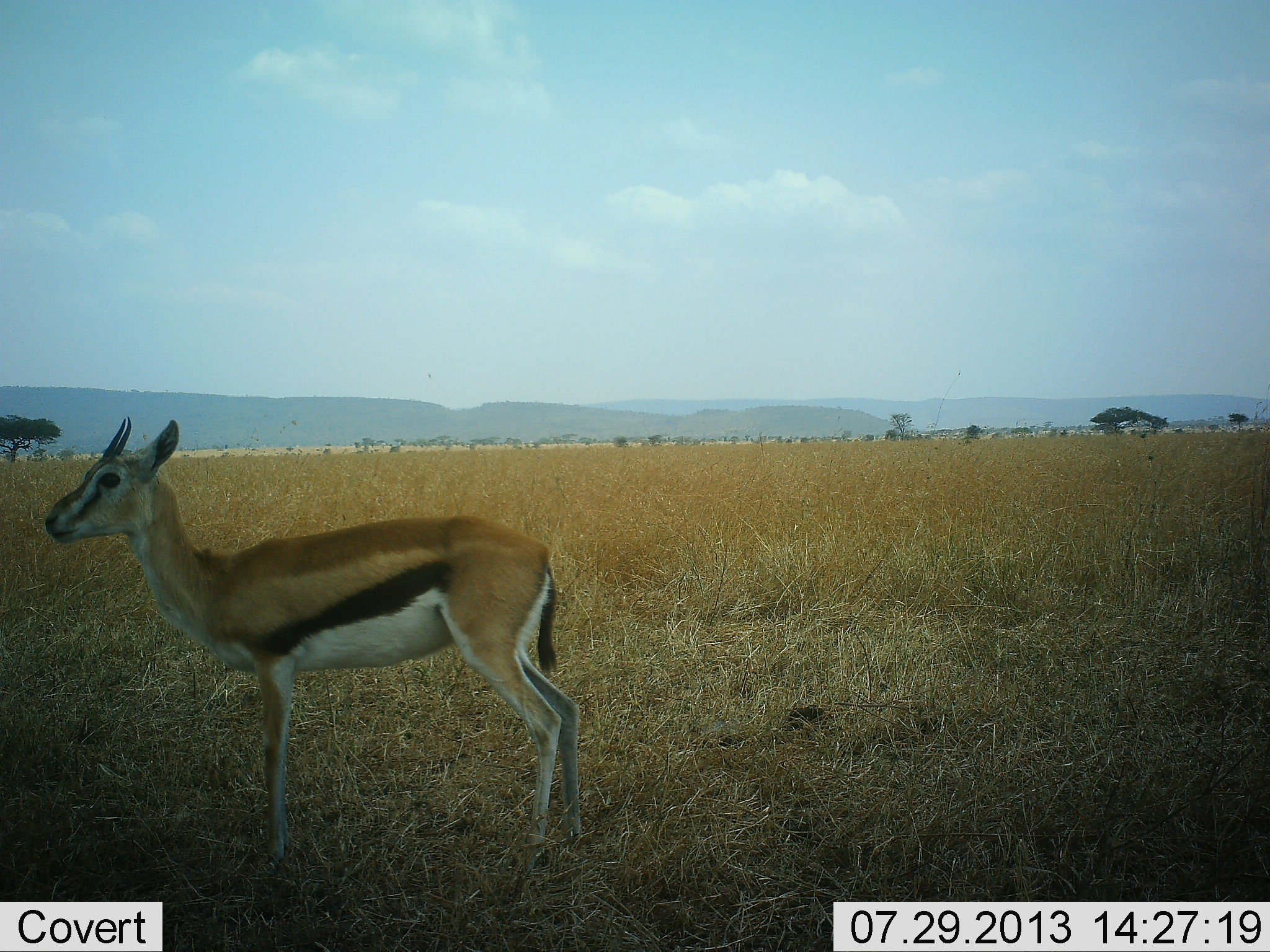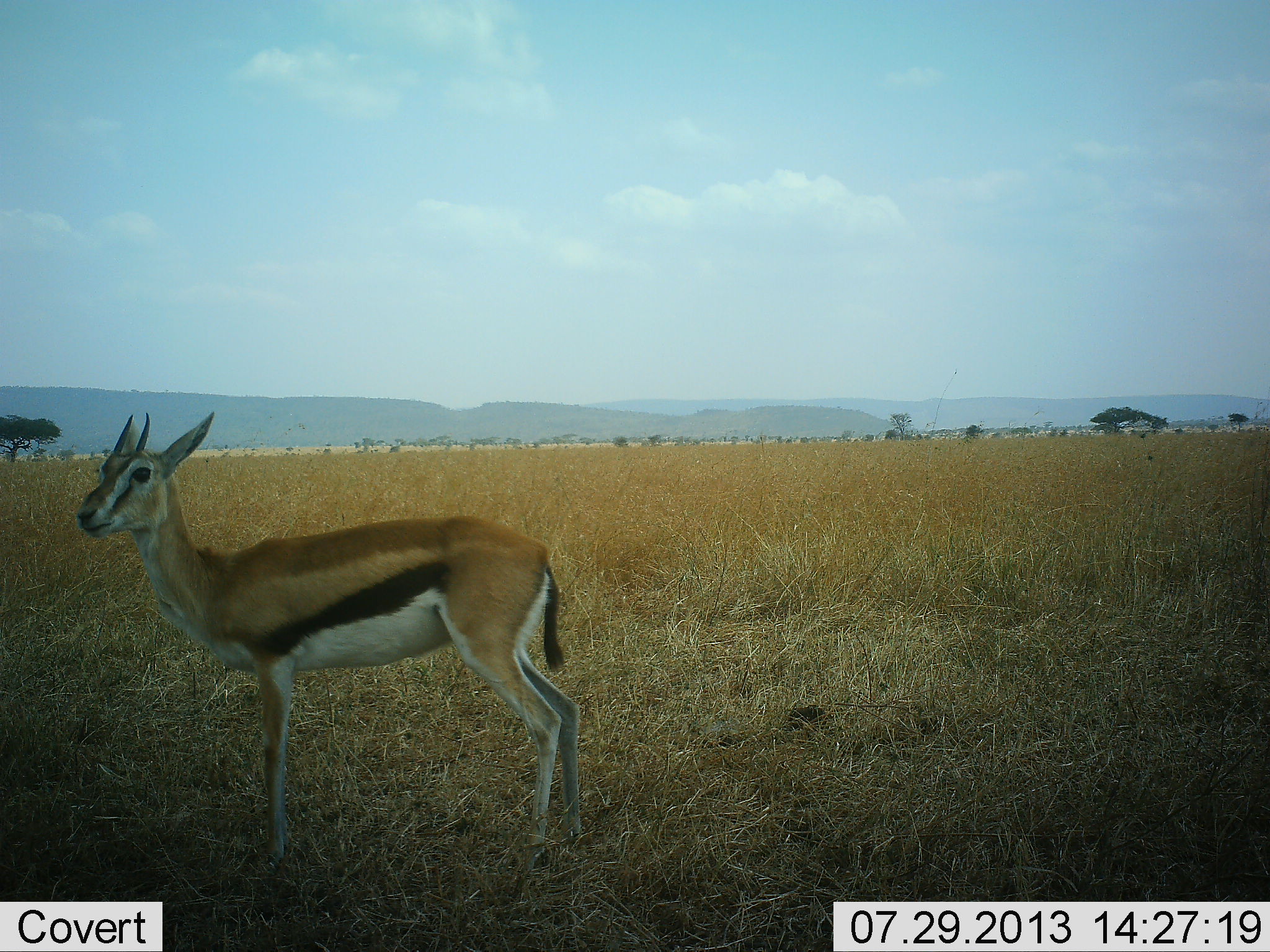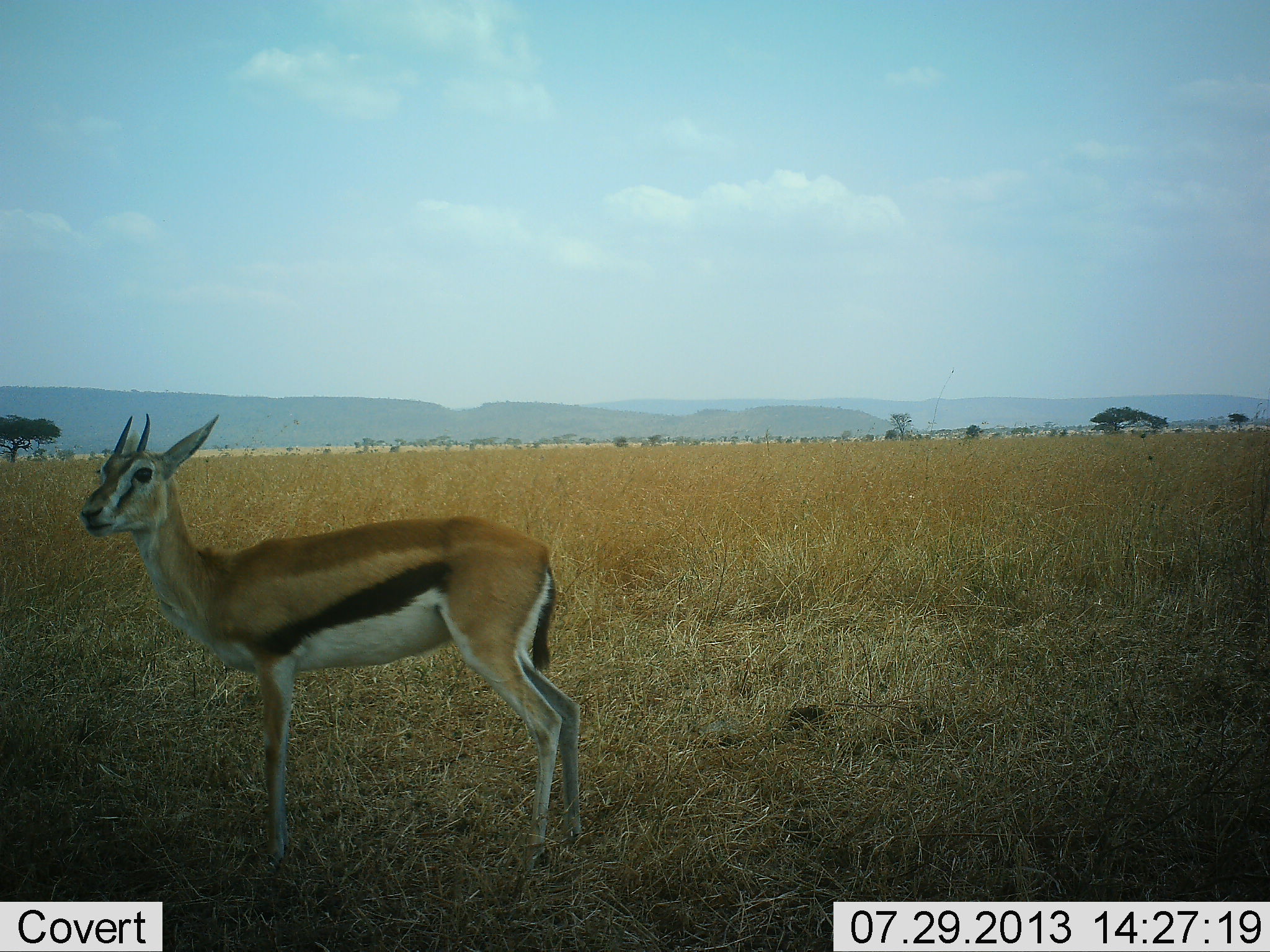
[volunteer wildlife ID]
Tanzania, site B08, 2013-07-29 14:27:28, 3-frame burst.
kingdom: Animalia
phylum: Chordata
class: Mammalia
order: Artiodactyla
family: Bovidae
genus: Eudorcas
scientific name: Eudorcas thomsonii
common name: thomson's gazelle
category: gazellethomsons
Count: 1.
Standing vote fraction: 100%.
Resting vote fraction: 0%.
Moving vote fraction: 0%.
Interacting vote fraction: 0%.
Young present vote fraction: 0%.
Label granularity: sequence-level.